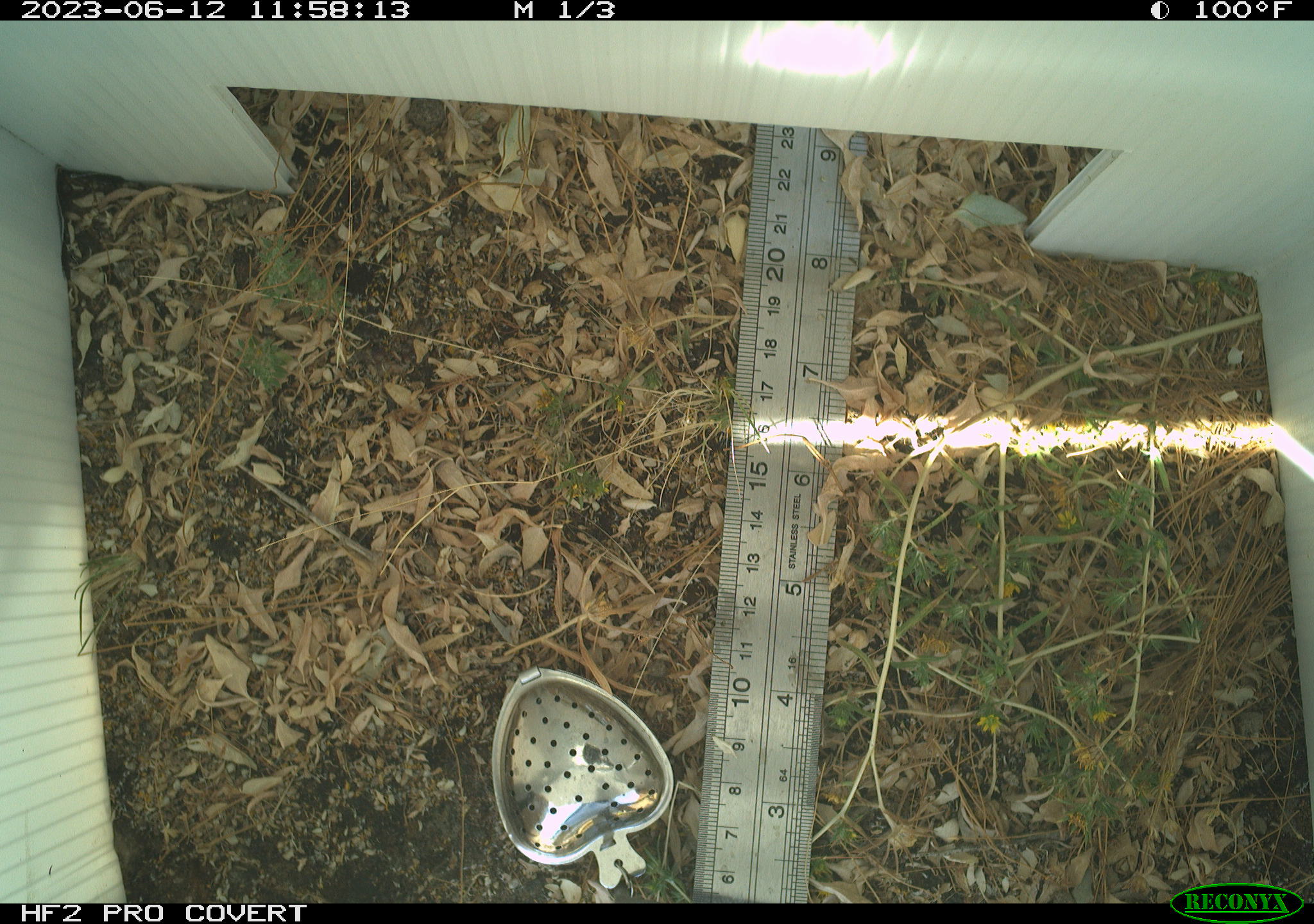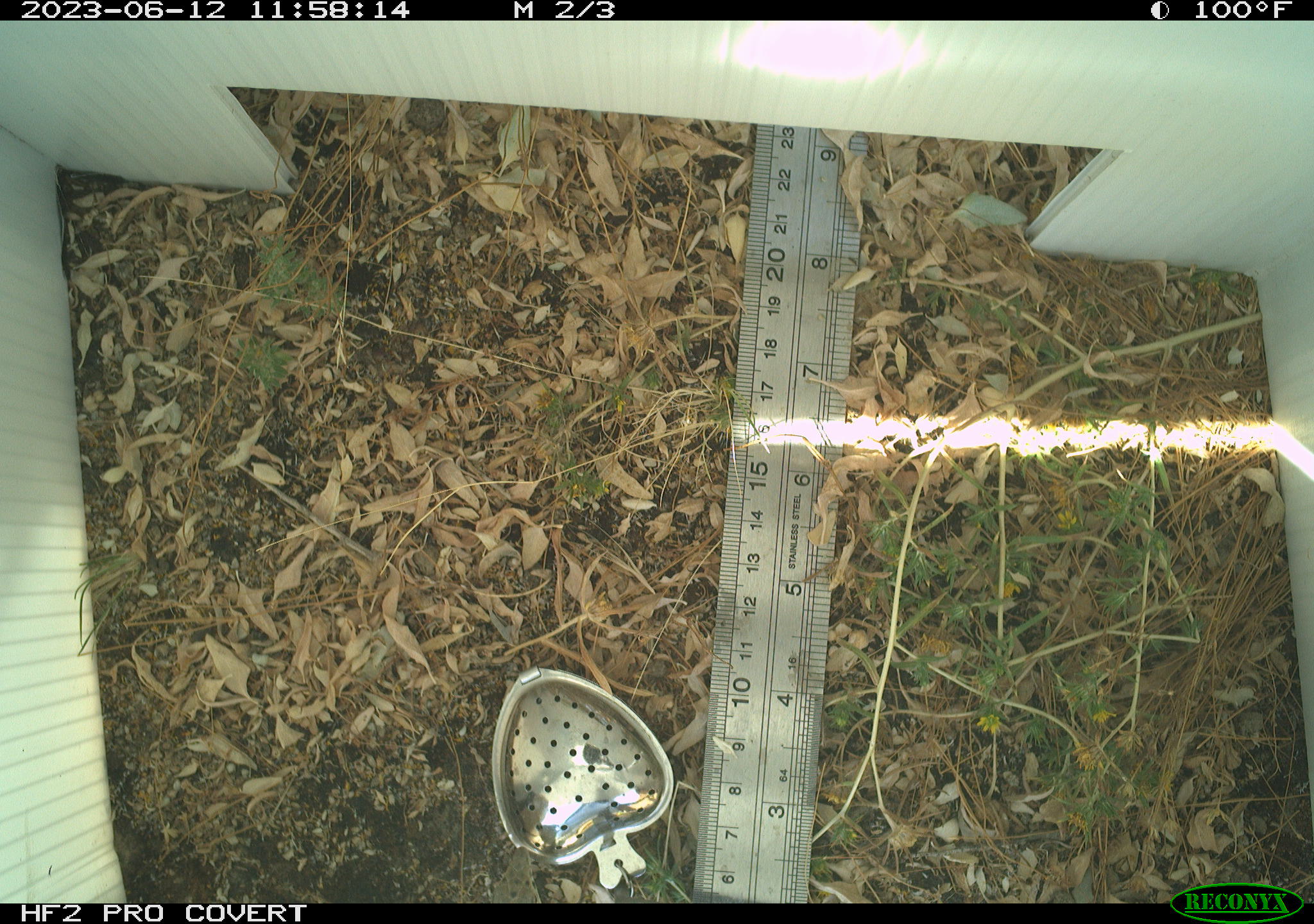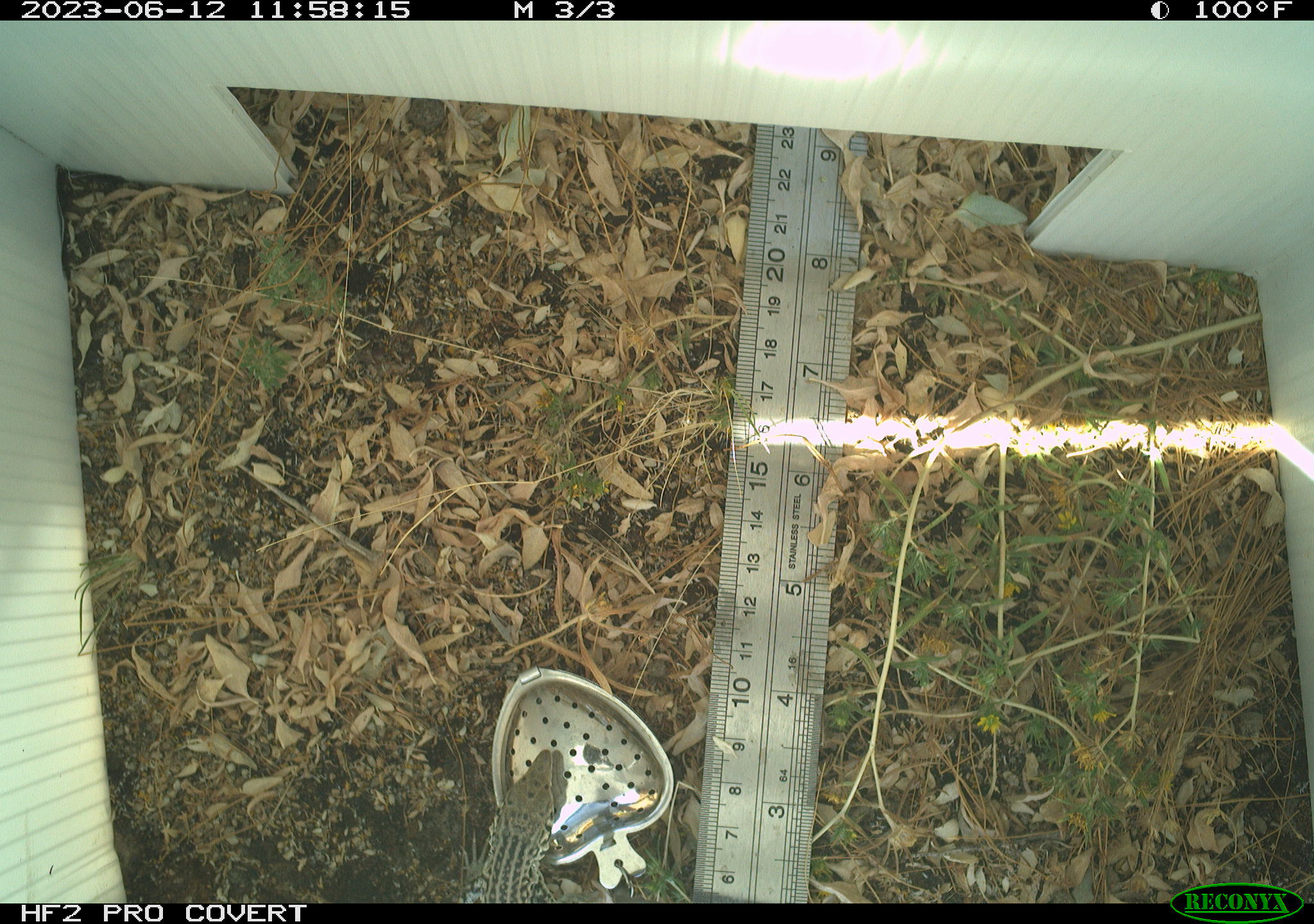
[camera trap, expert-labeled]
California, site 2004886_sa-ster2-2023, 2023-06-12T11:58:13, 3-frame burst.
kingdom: Animalia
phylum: Chordata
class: Reptilia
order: Squamata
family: Teiidae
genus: Aspidoscelis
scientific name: Aspidoscelis tigris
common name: western whiptail